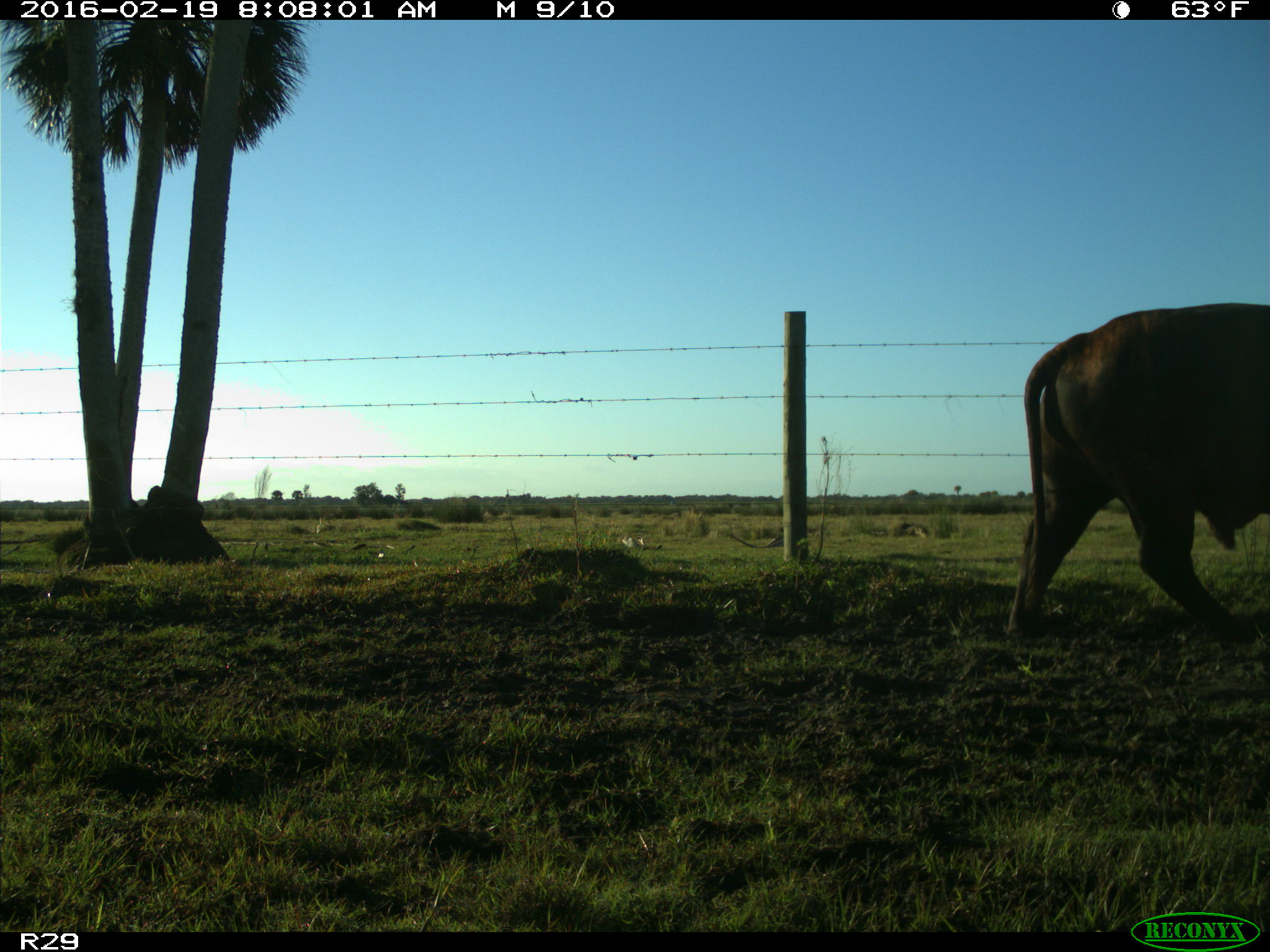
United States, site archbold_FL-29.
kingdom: Animalia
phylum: Chordata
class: Mammalia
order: Artiodactyla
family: Bovidae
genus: Bos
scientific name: Bos taurus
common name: domestic cow